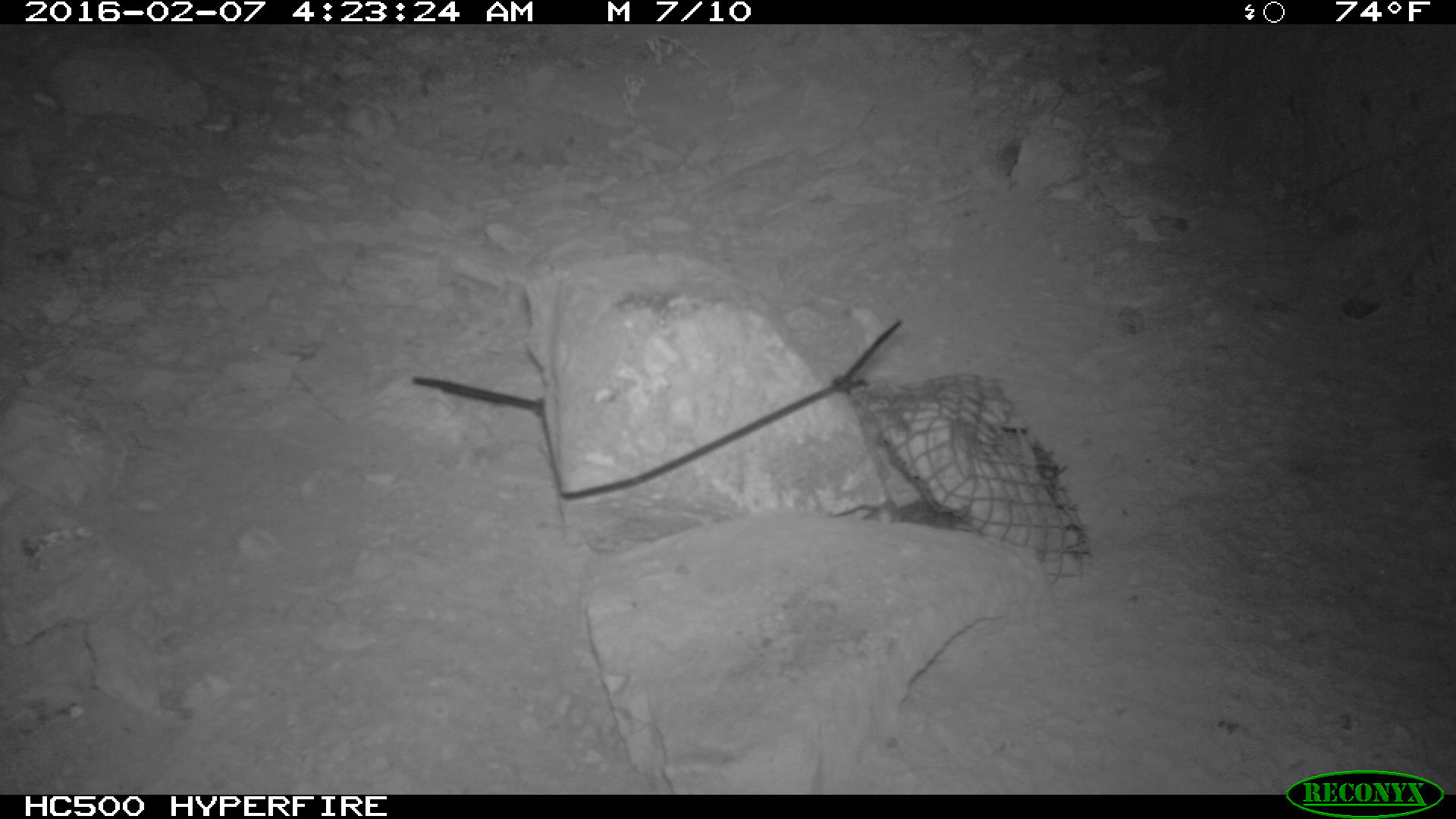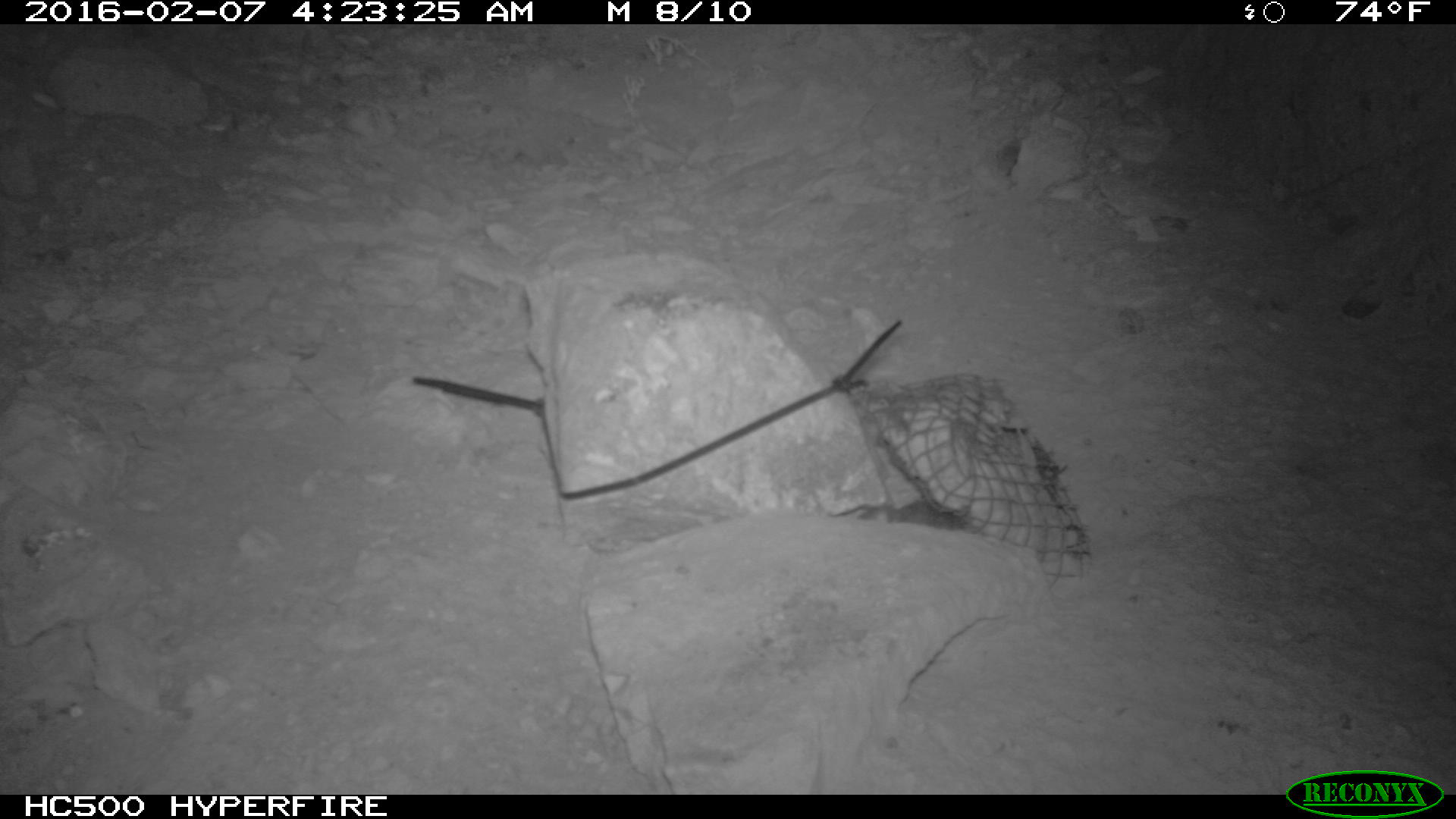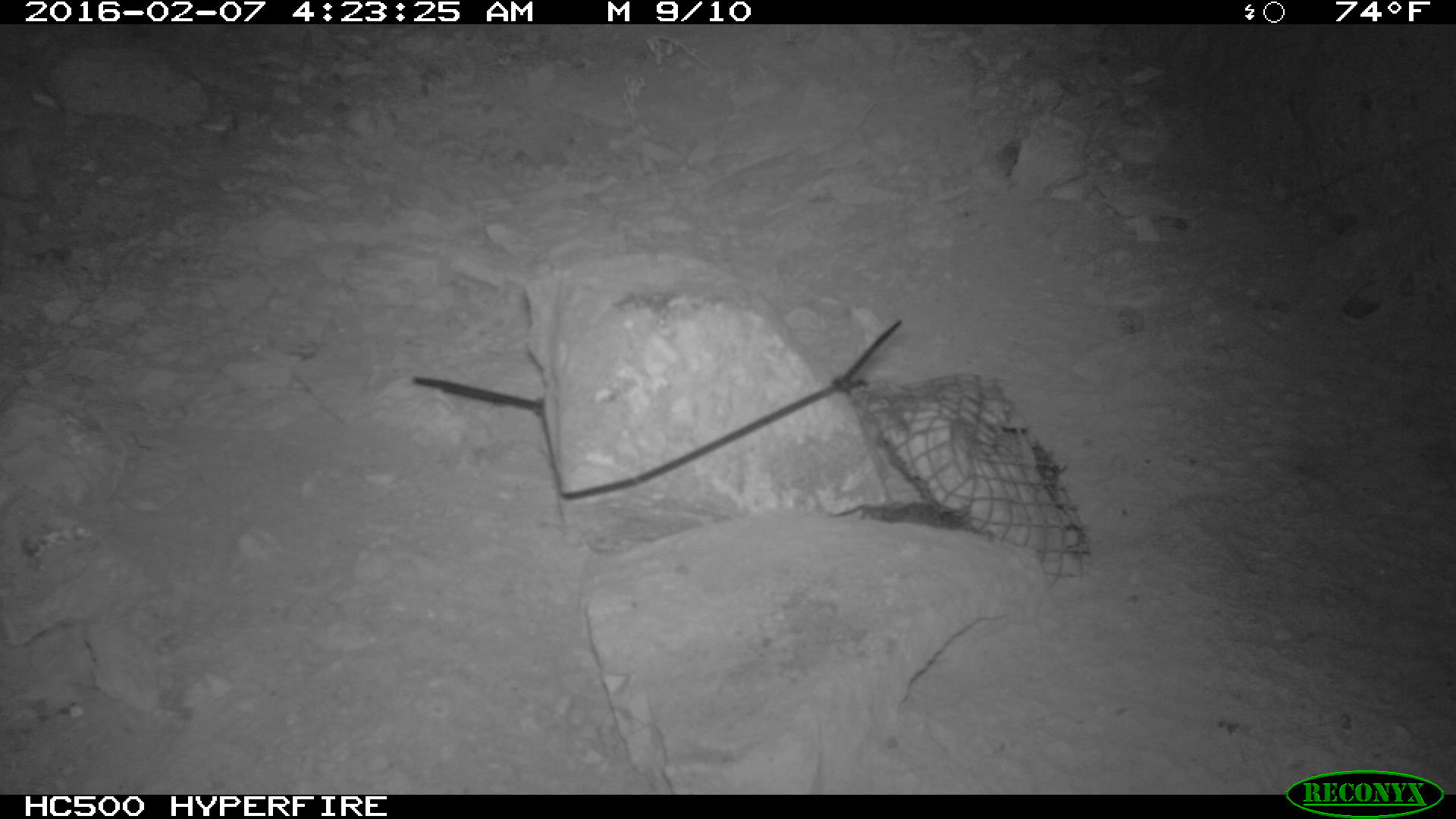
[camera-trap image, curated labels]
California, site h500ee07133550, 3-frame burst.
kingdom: Animalia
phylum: Chordata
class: Mammalia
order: Rodentia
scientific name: Rodentia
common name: rodent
Rodent (Rodentia).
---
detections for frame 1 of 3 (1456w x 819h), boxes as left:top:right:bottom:
rodent: 859:489:975:532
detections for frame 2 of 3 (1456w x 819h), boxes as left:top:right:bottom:
rodent: 825:493:964:526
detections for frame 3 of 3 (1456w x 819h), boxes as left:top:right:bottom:
rodent: 827:491:977:532